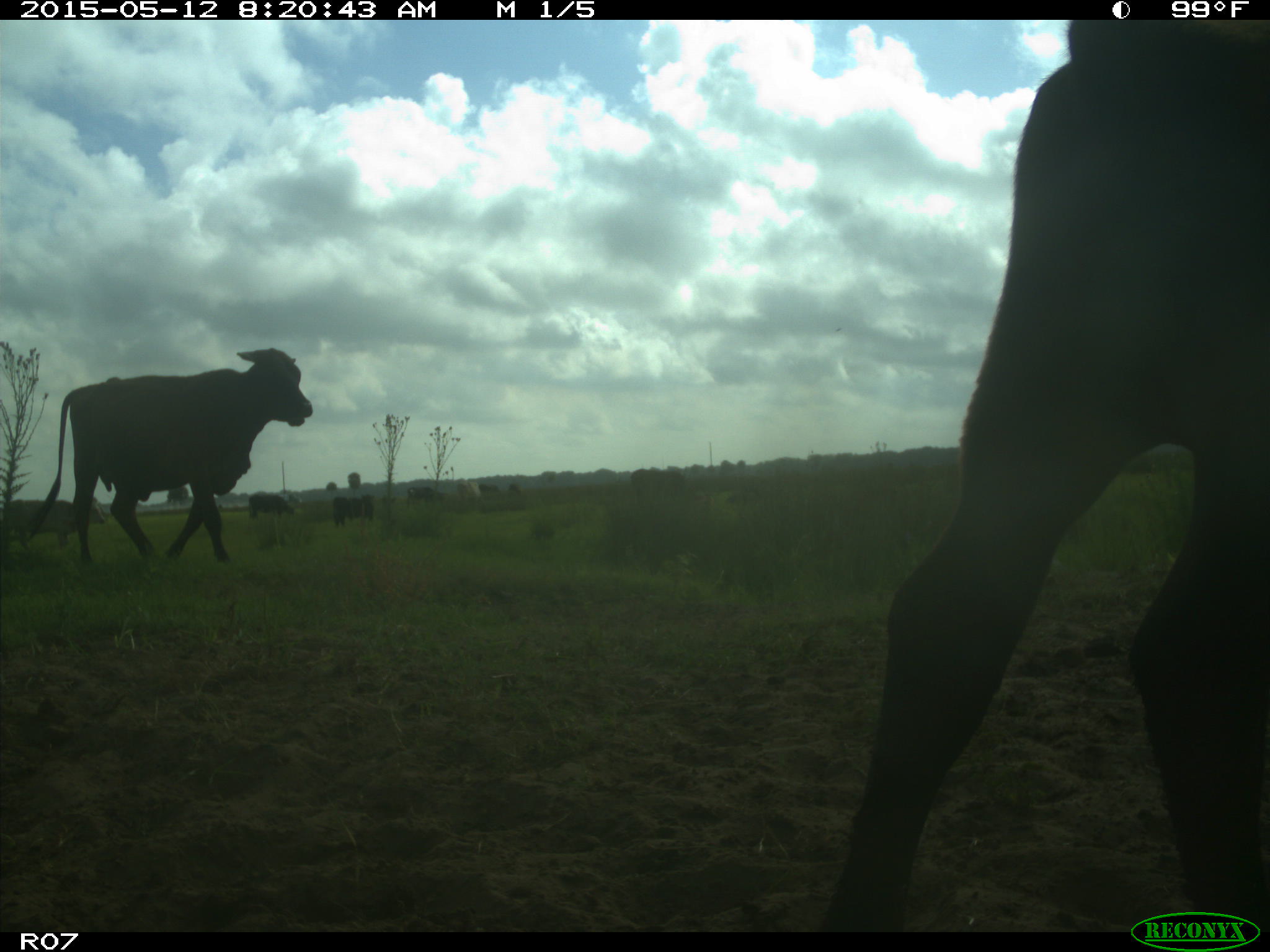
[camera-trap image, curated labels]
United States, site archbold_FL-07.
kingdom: Animalia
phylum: Chordata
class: Mammalia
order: Artiodactyla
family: Bovidae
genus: Bos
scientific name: Bos taurus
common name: domestic cow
Bos taurus (domestic cow).